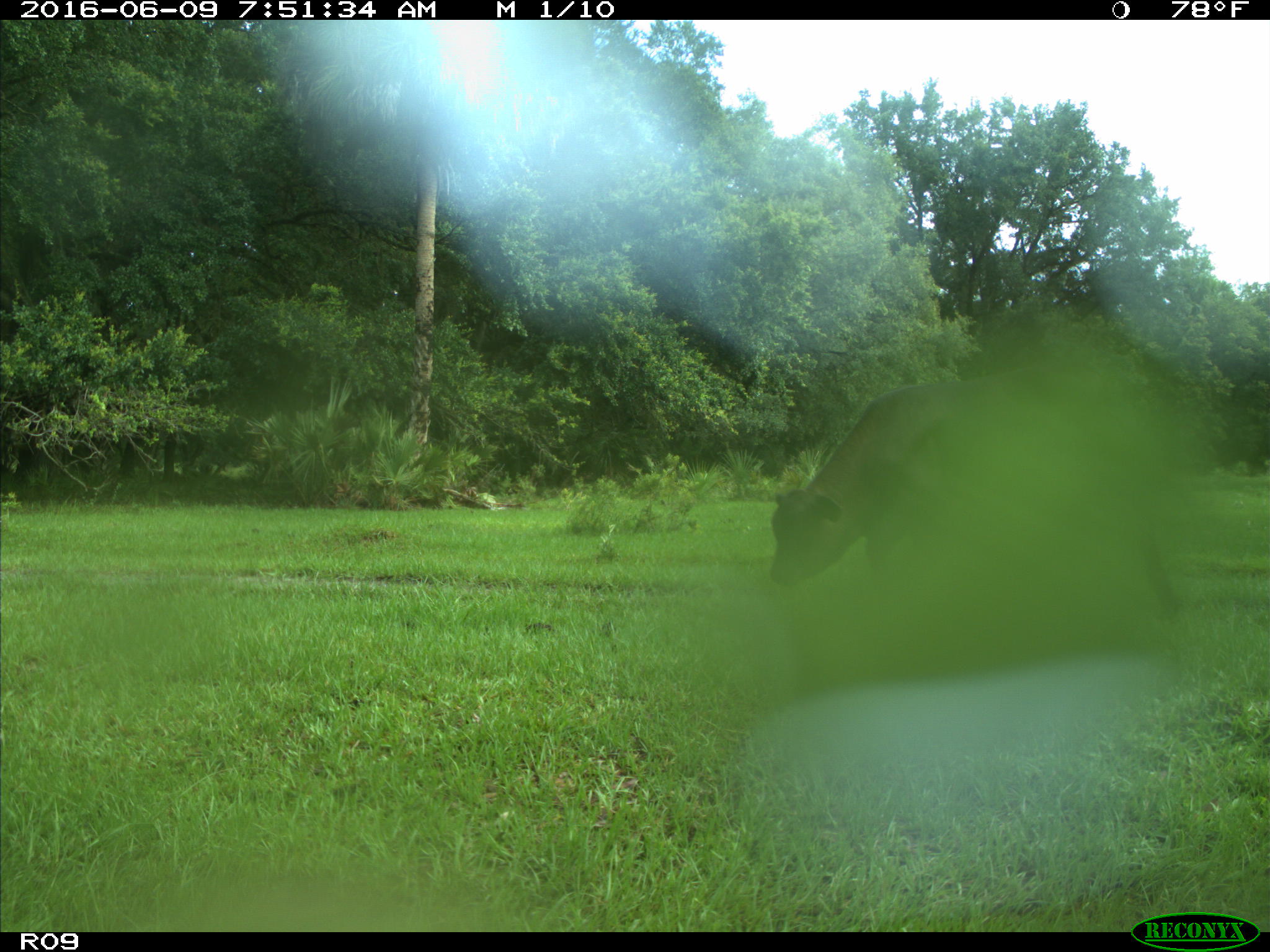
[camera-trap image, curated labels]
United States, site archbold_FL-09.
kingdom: Animalia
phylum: Chordata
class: Mammalia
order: Artiodactyla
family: Bovidae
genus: Bos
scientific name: Bos taurus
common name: domestic cow